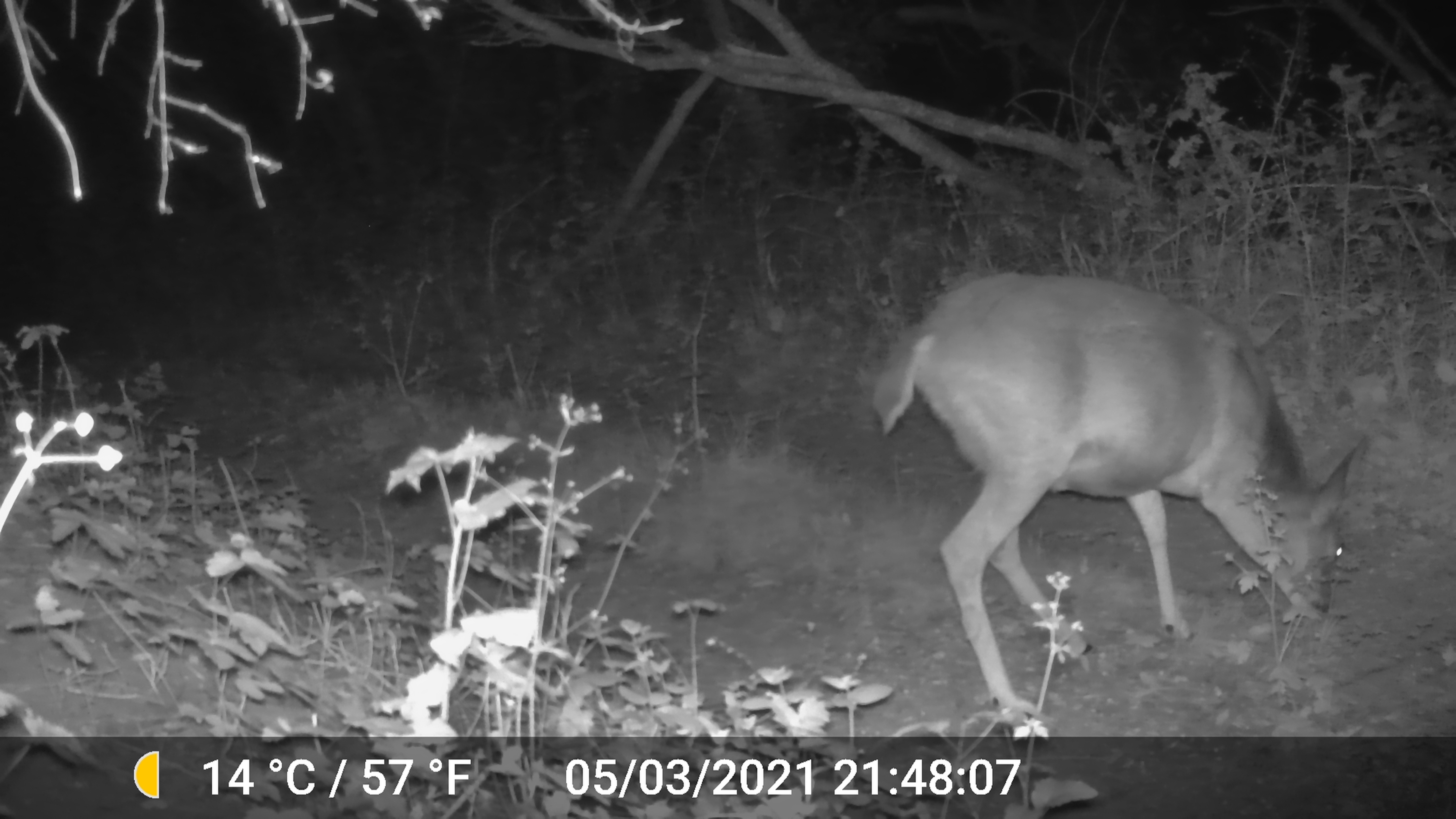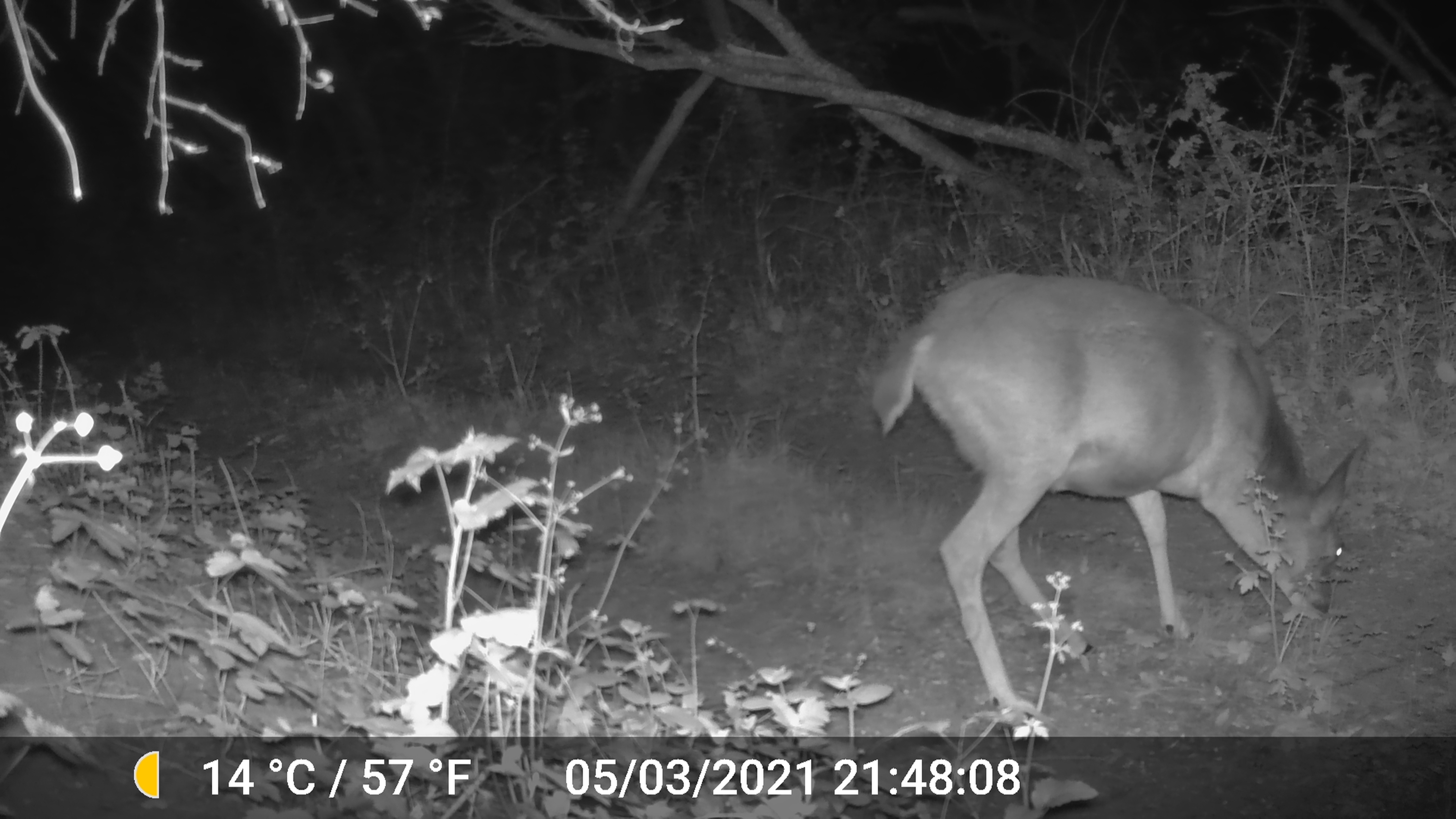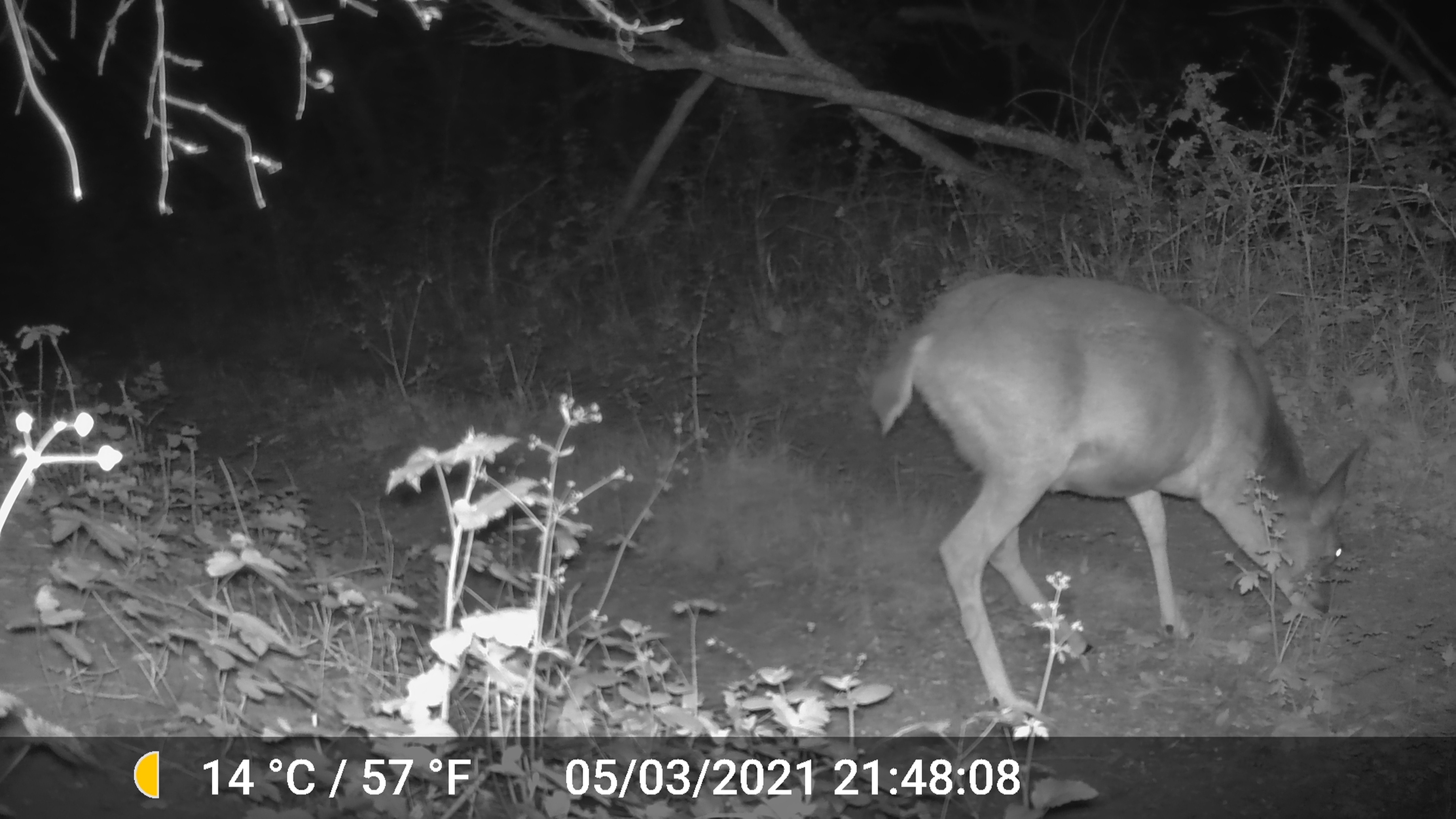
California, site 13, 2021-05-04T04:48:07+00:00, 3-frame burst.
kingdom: Animalia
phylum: Chordata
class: Mammalia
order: Artiodactyla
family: Cervidae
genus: Odocoileus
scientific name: Odocoileus hemionus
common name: mule deer